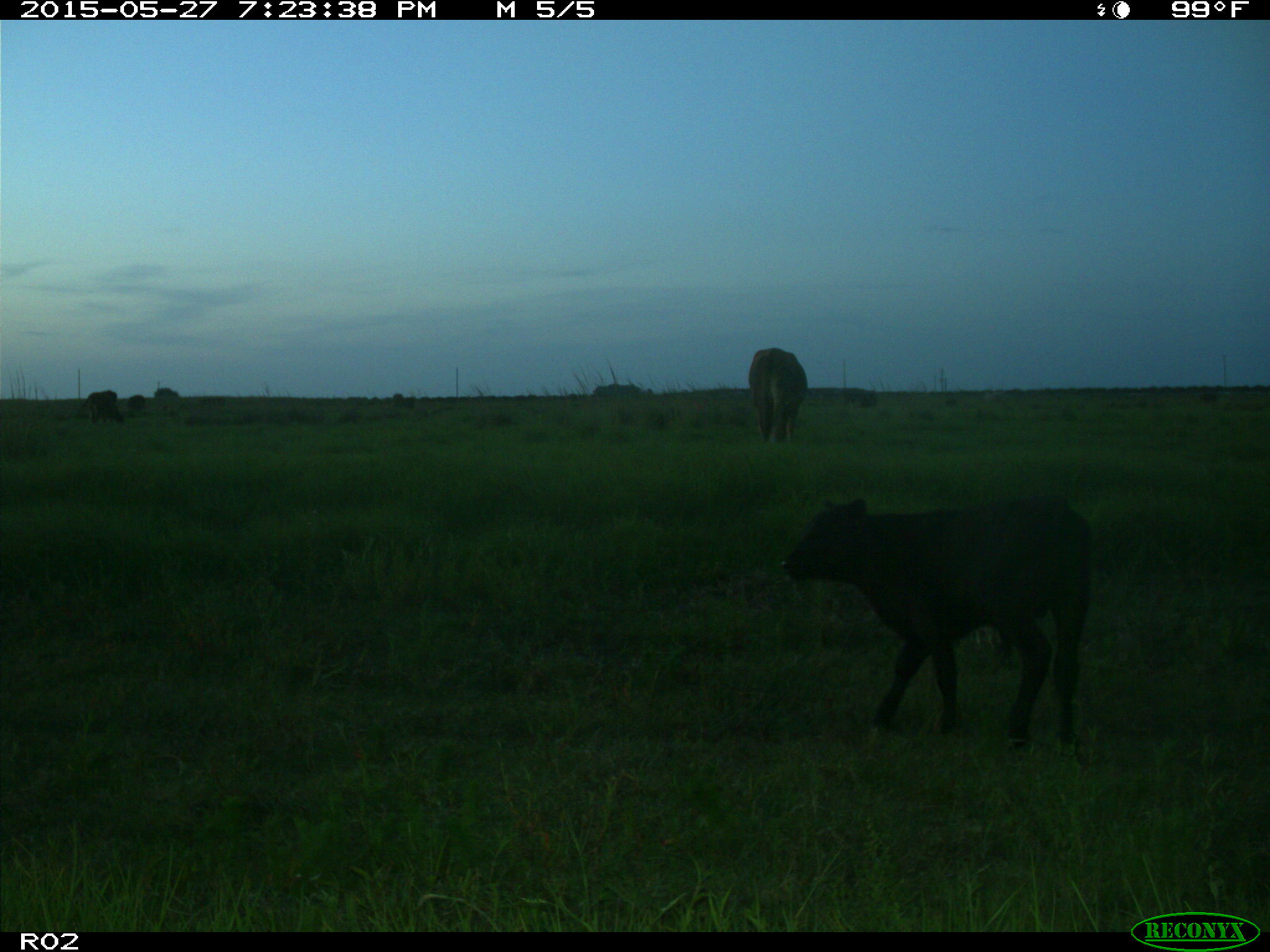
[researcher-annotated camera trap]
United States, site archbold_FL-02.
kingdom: Animalia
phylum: Chordata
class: Mammalia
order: Artiodactyla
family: Bovidae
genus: Bos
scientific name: Bos taurus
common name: domestic cow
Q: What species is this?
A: Bos taurus (domestic cow).